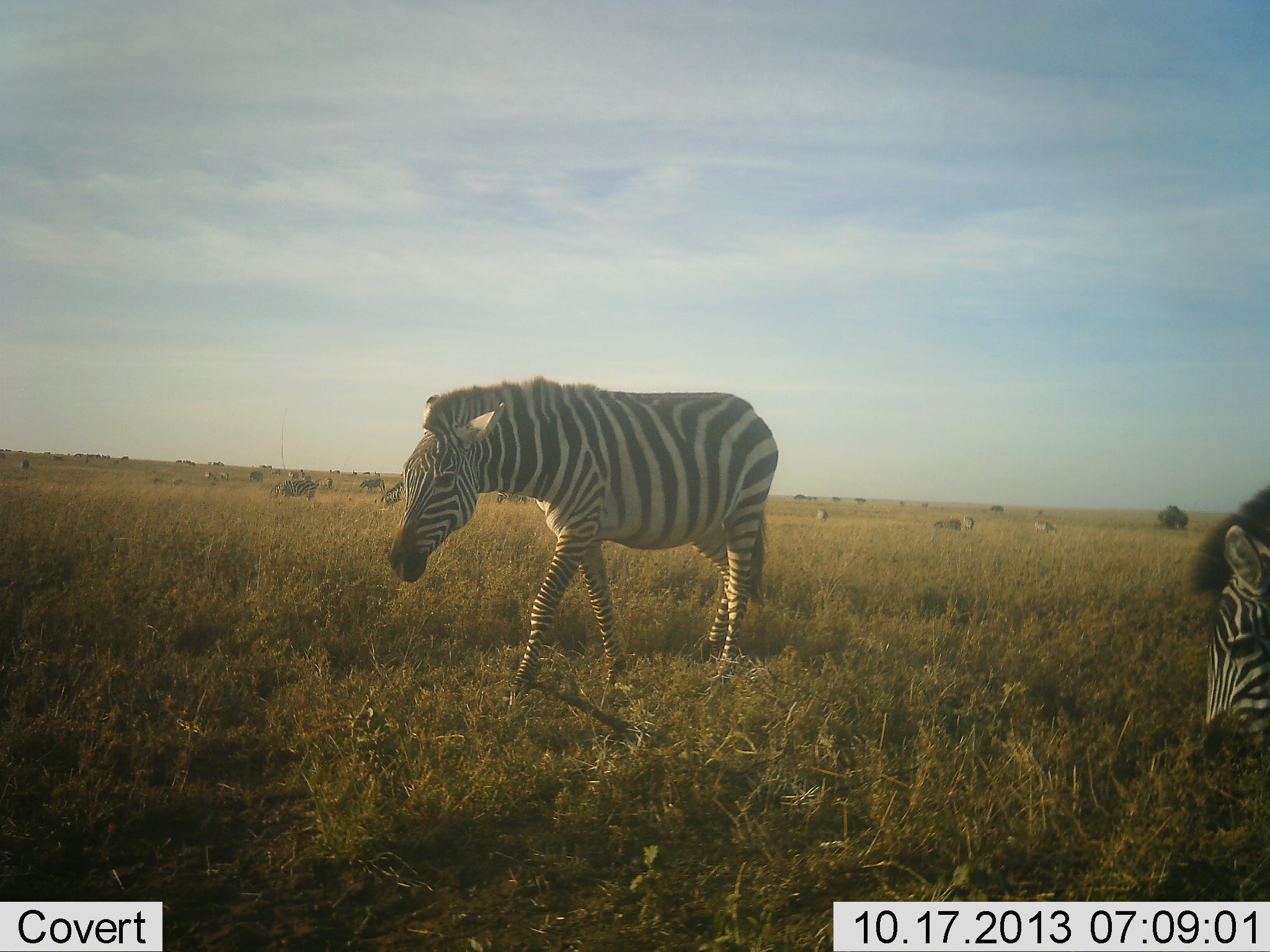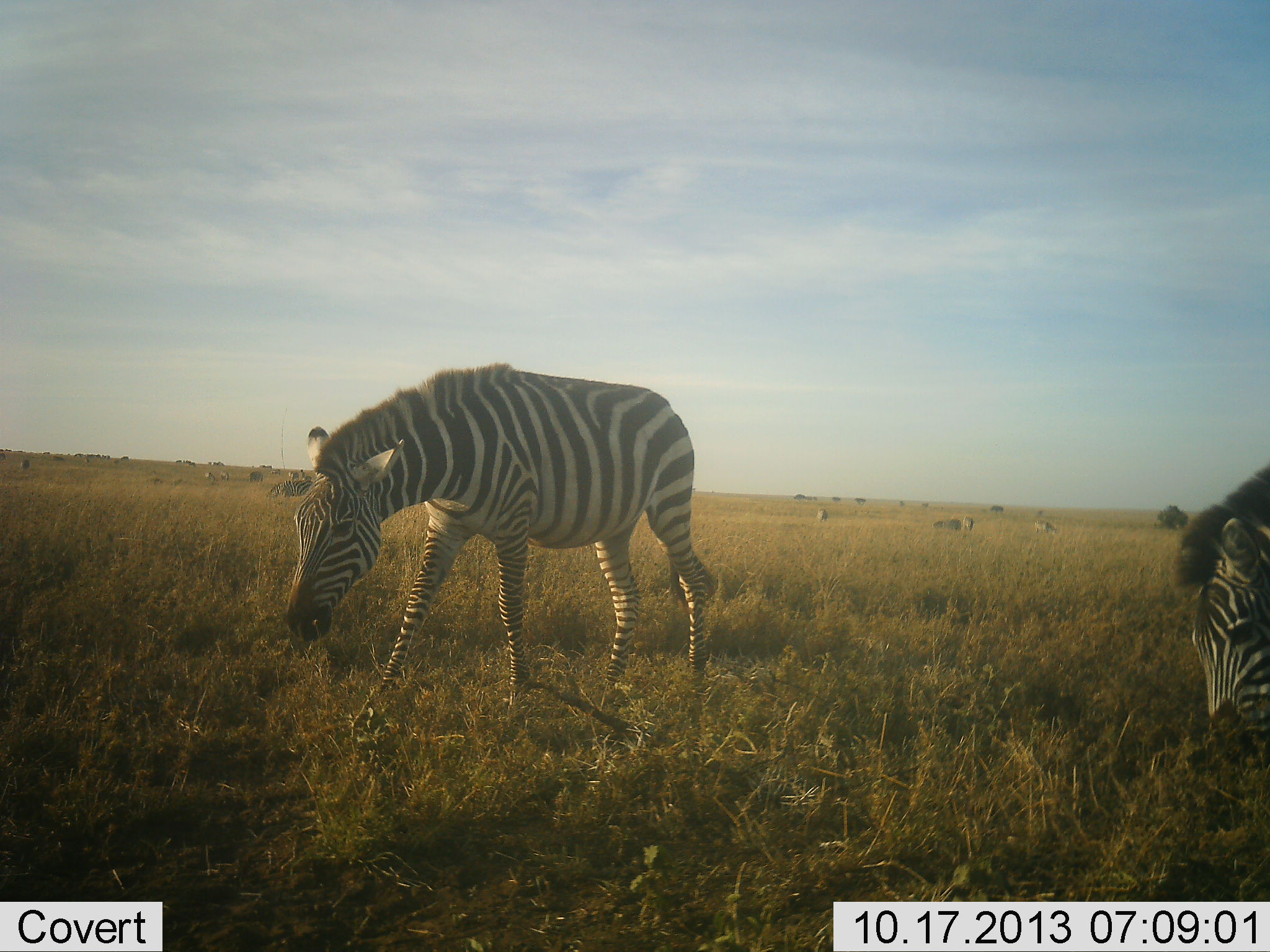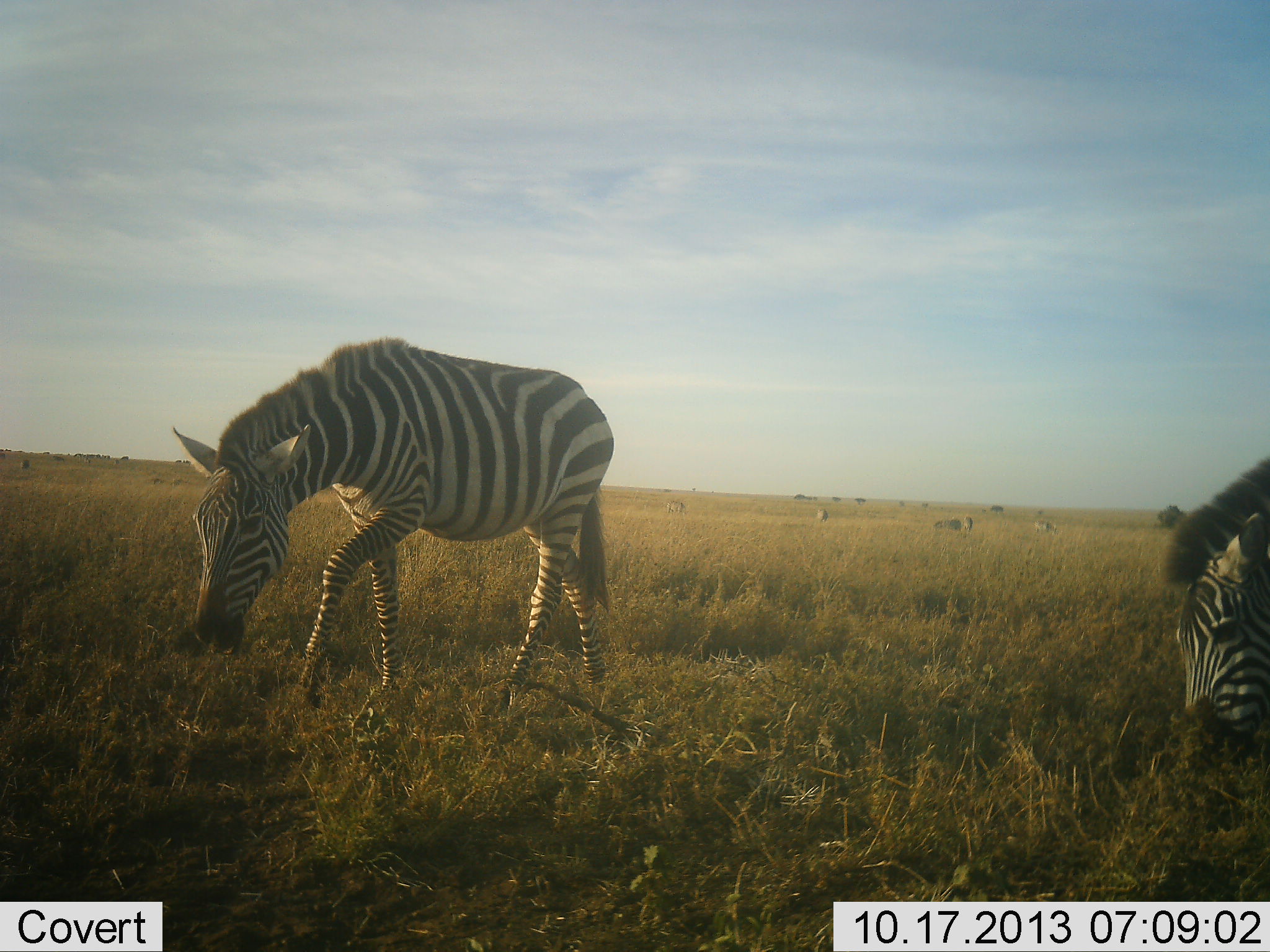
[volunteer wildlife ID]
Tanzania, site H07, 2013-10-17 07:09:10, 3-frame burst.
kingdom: Animalia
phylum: Chordata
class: Mammalia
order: Perissodactyla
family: Equidae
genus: Equus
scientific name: Equus quagga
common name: plains zebra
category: zebra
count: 2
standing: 9%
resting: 9%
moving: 45%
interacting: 0%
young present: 0%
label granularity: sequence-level